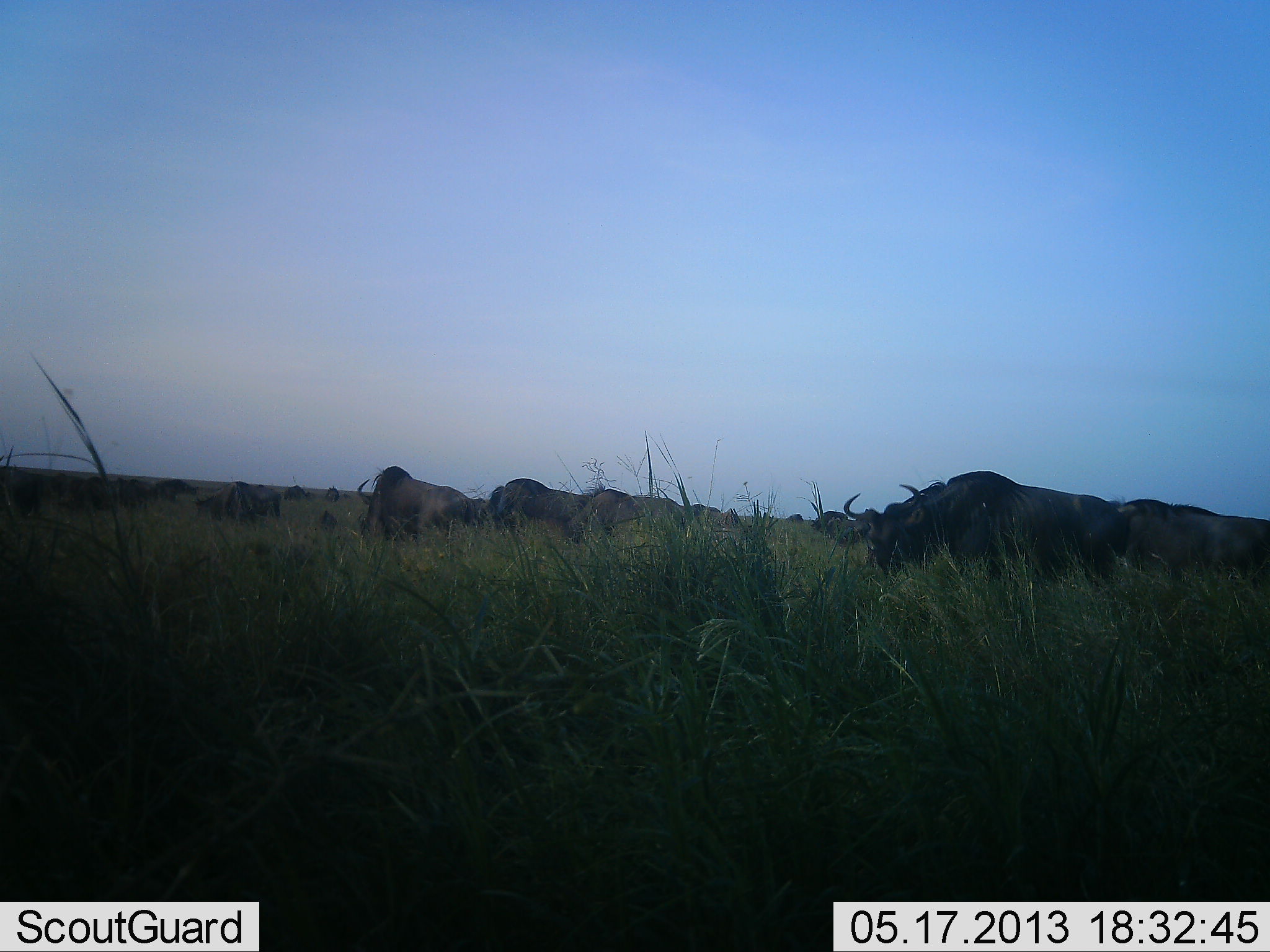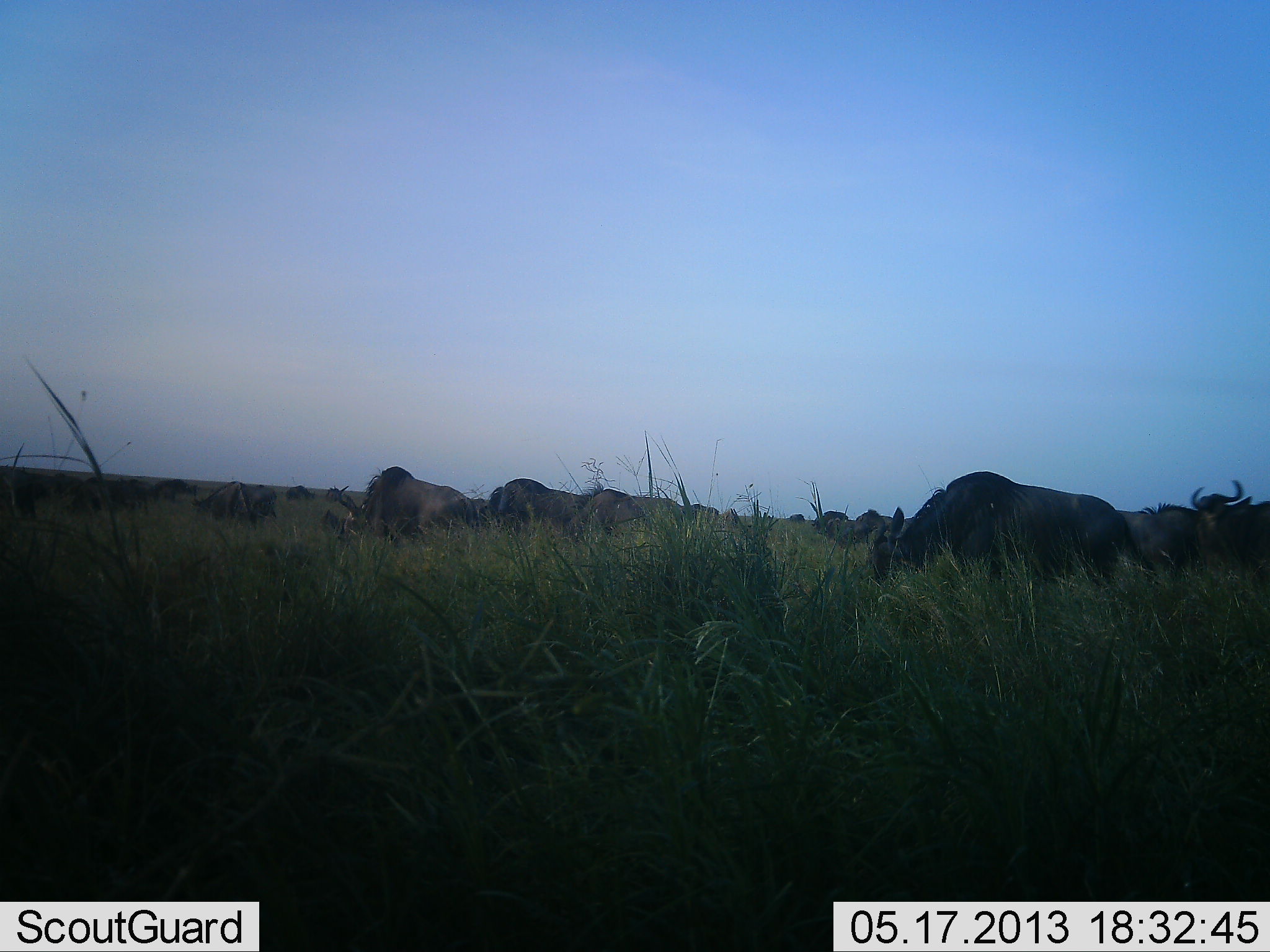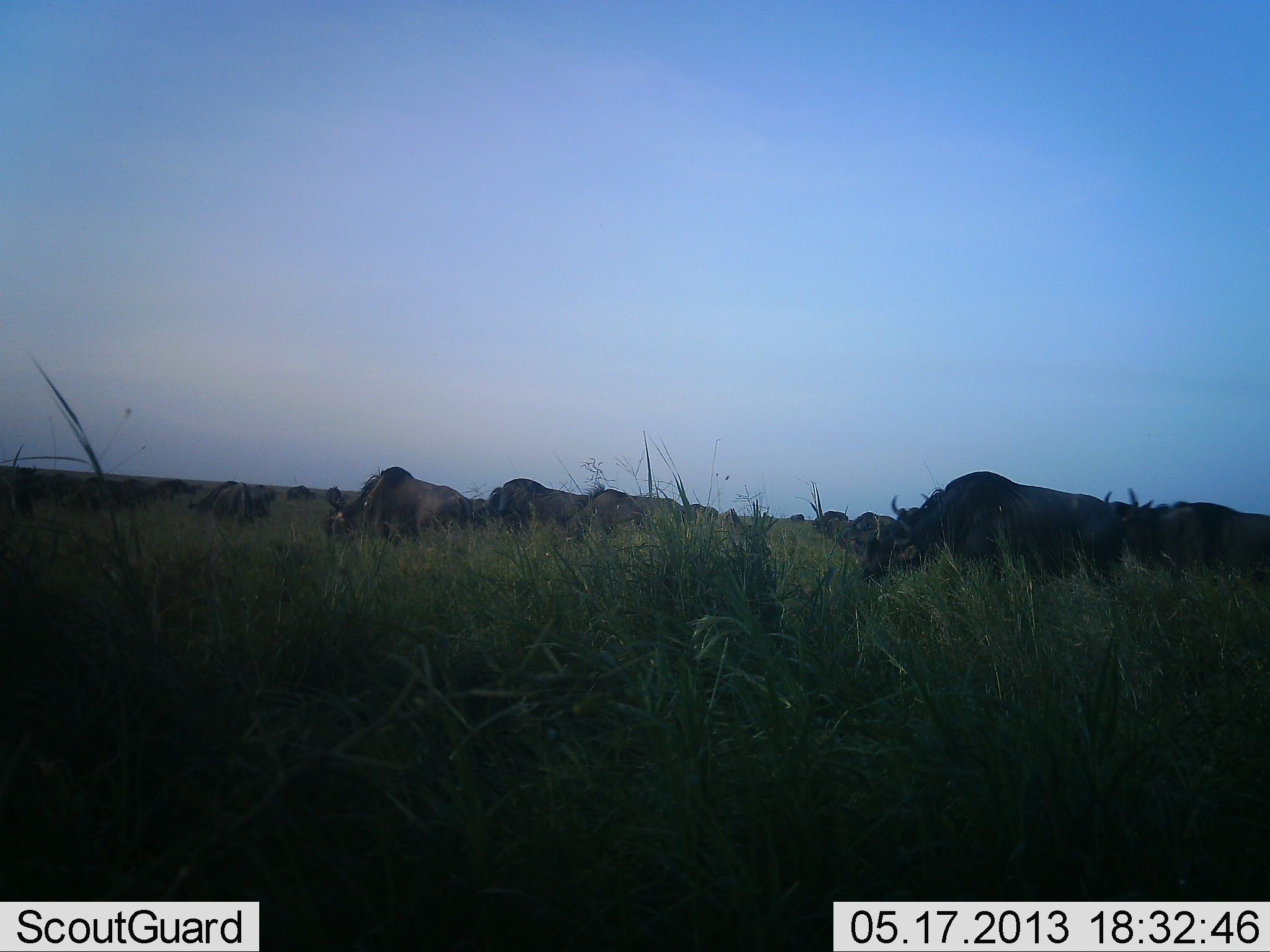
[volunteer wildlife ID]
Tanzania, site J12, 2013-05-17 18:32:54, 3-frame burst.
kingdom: Animalia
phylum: Chordata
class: Mammalia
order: Artiodactyla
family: Bovidae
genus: Connochaetes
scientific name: Connochaetes taurinus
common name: blue wildebeest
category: wildebeest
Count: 11-50.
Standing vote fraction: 53%.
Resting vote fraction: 26%.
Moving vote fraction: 47%.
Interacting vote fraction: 5%.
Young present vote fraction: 0%.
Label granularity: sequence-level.